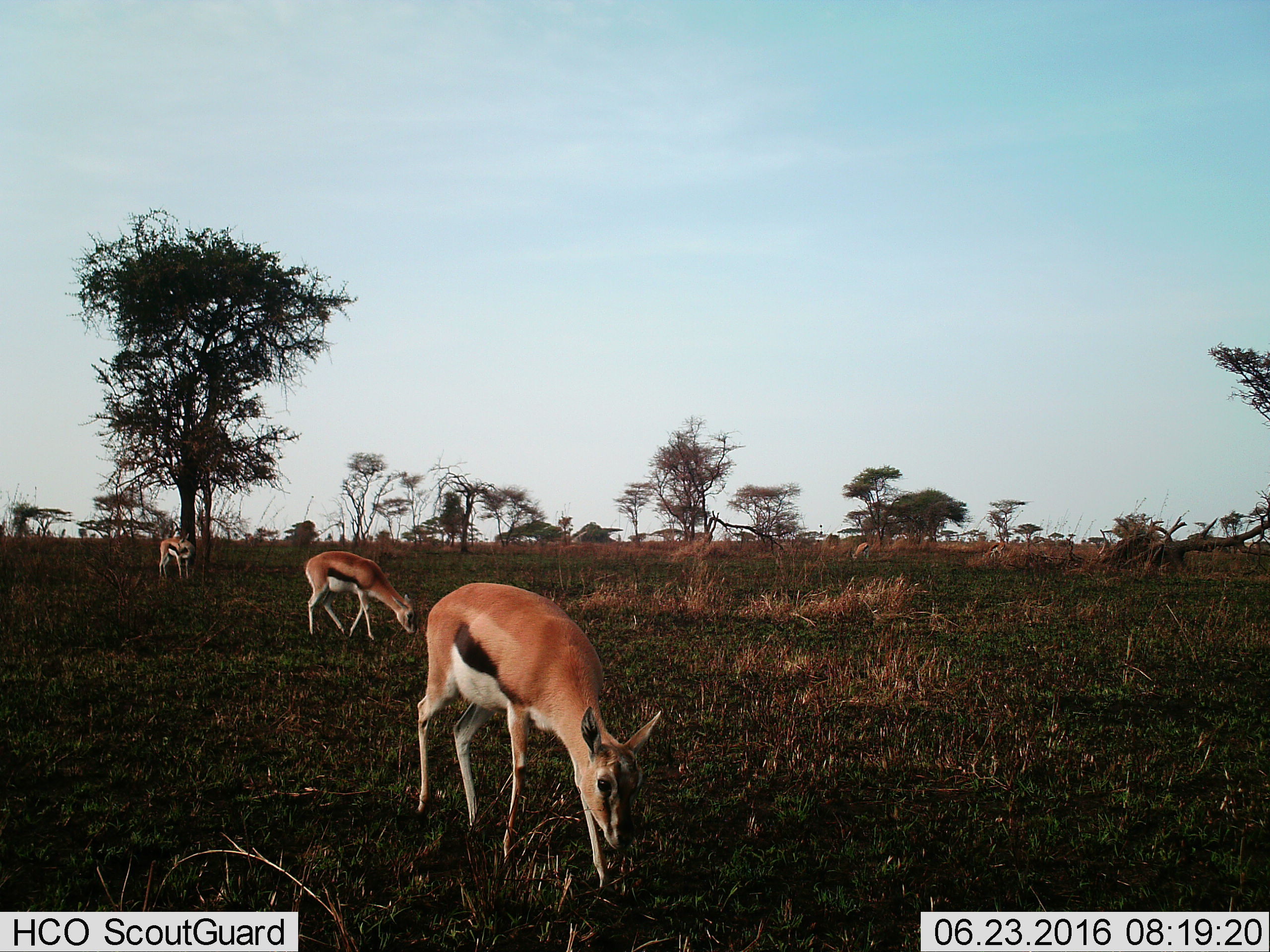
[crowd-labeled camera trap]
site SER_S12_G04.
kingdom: Animalia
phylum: Chordata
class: Mammalia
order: Artiodactyla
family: Bovidae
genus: Eudorcas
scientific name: Eudorcas thomsonii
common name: thomson's gazelle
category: gazellethomsons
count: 5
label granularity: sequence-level